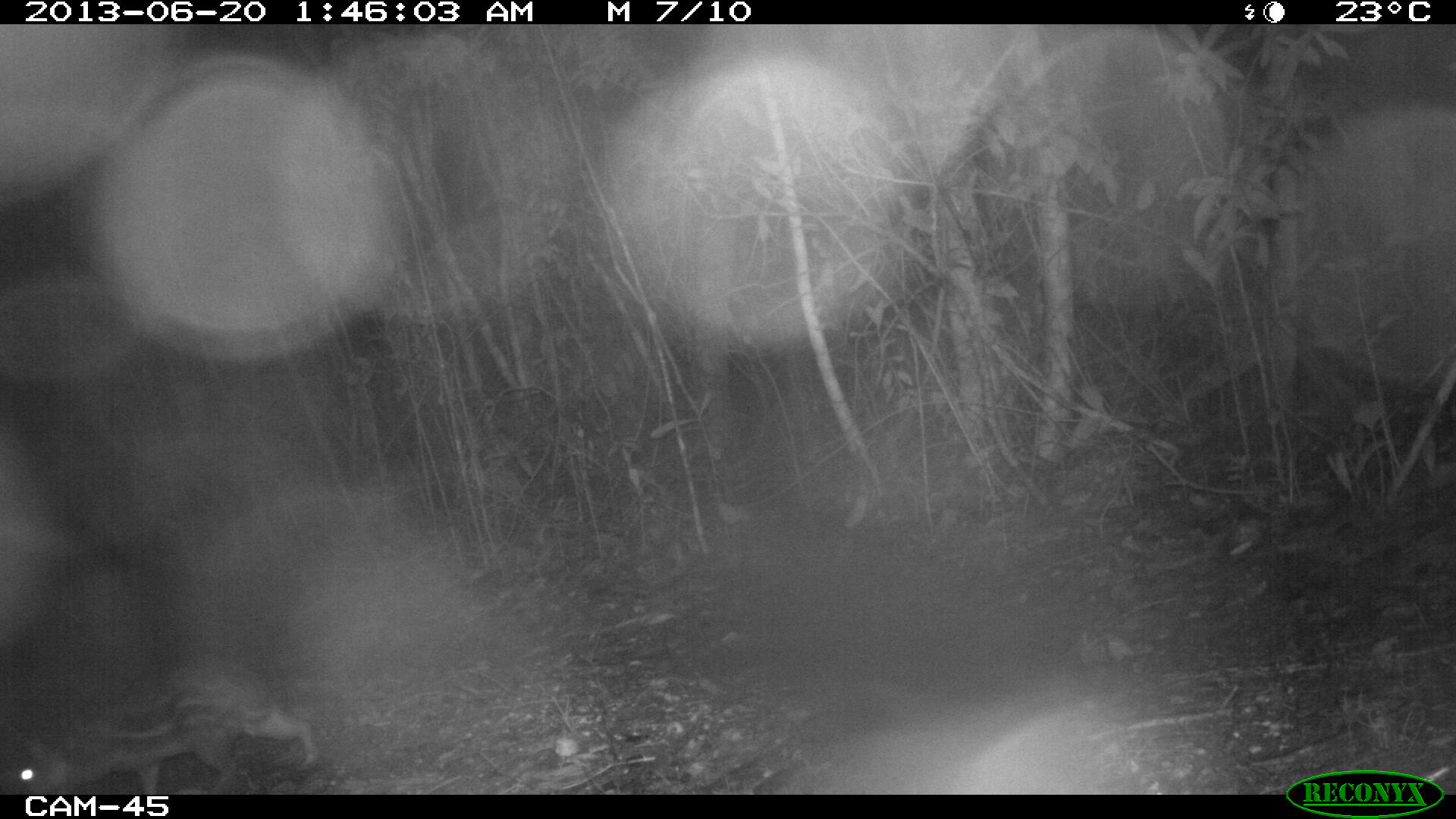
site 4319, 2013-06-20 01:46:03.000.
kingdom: Animalia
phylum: Chordata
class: Mammalia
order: Rodentia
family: Cuniculidae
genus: Cuniculus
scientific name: Cuniculus paca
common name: lowland paca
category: agouti paca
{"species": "agouti paca (lowland paca) (Cuniculus paca)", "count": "1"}